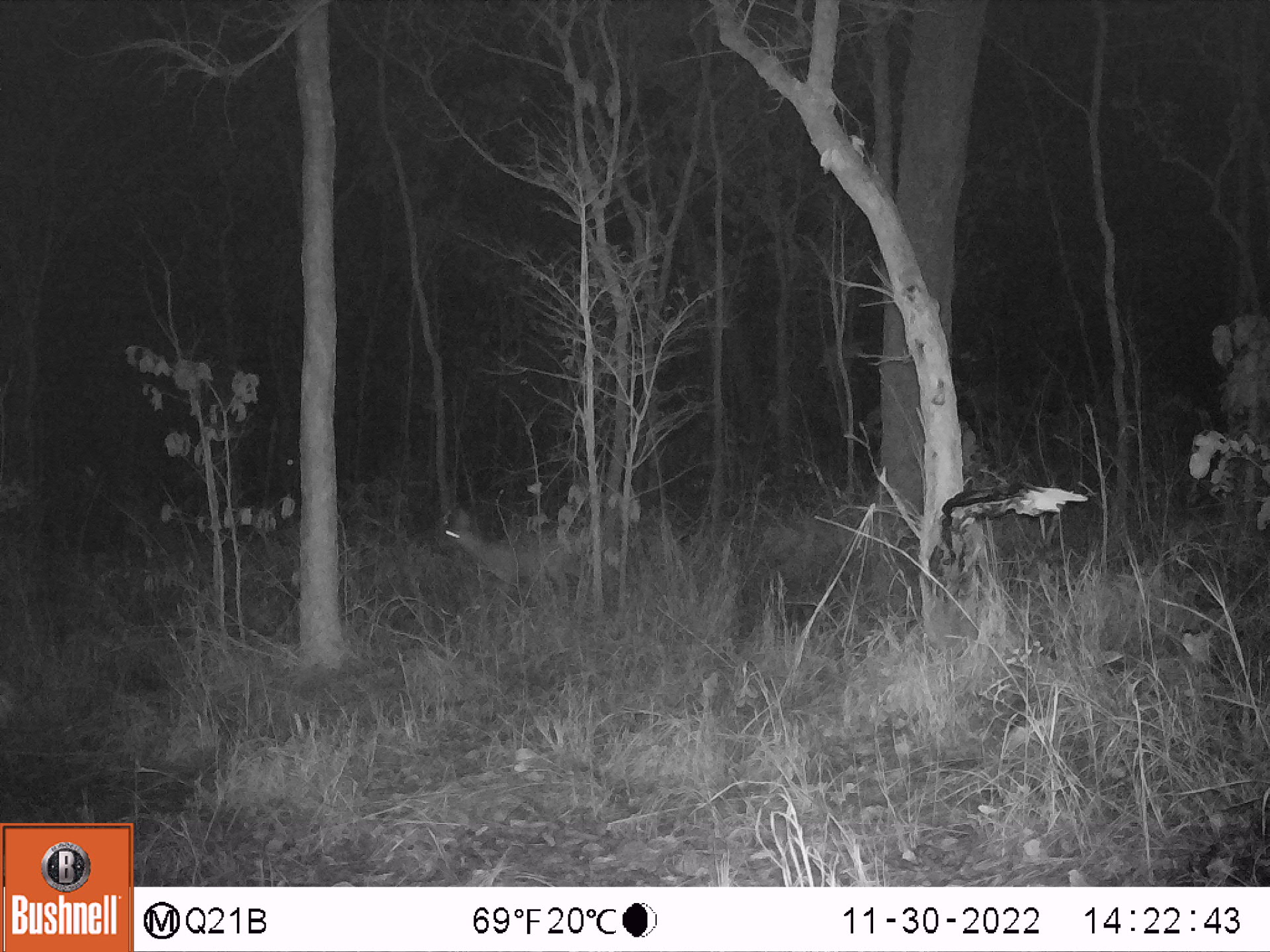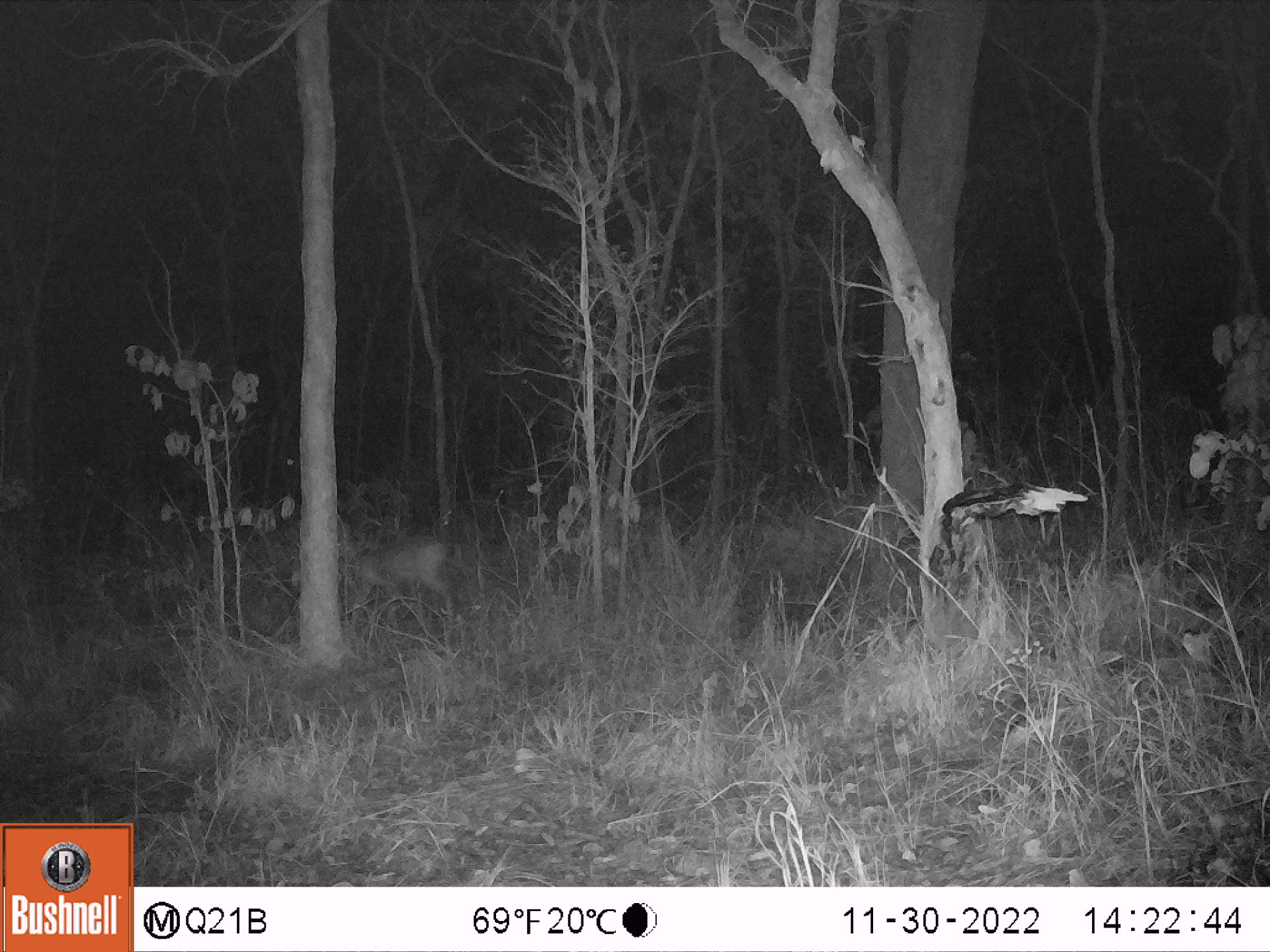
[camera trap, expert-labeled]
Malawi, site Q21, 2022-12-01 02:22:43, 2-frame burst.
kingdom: Animalia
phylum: Chordata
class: Mammalia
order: Artiodactyla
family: Bovidae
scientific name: Antilopinae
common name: small antelope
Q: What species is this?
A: Small antelope (Antilopinae).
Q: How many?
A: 1.